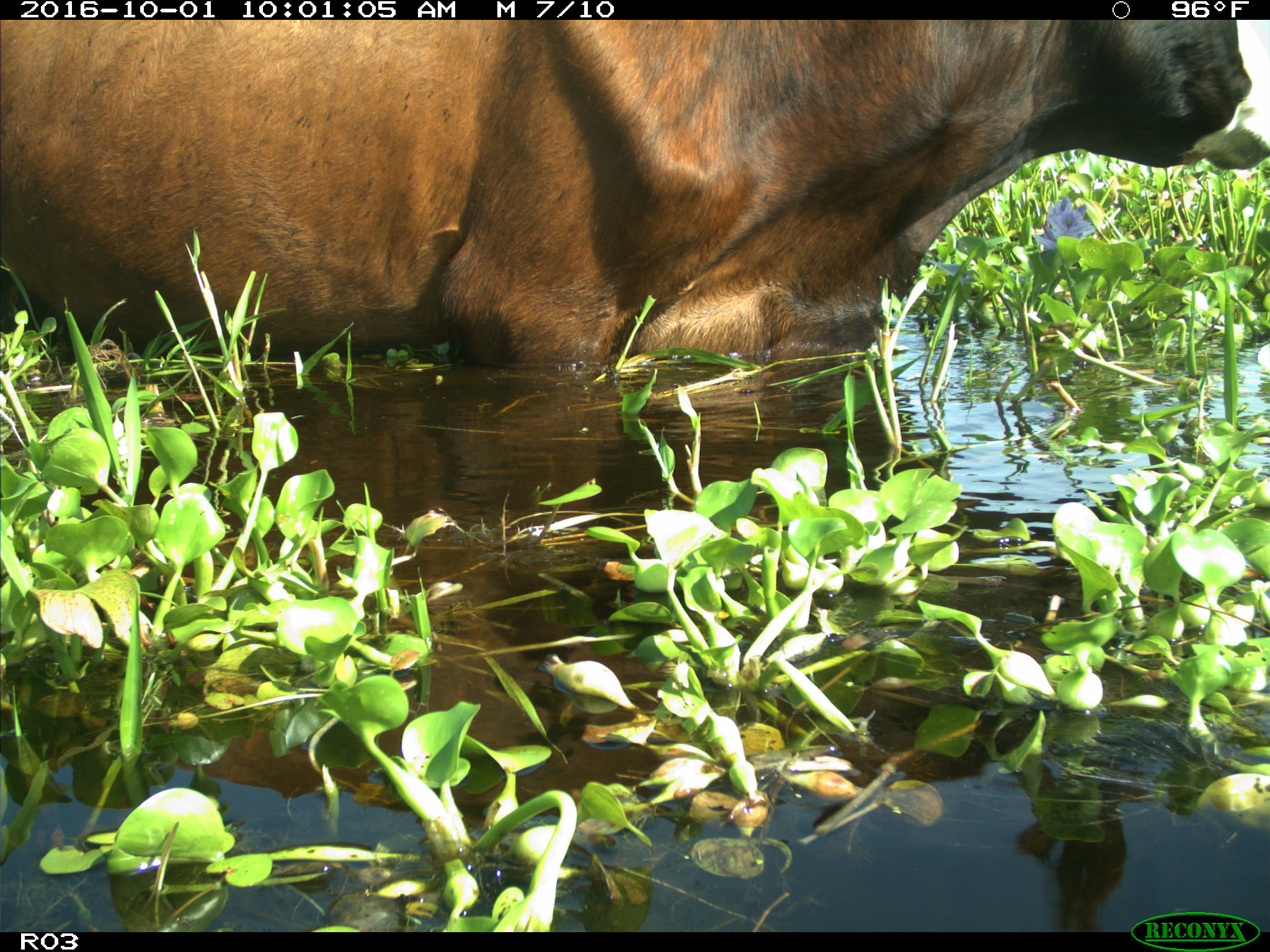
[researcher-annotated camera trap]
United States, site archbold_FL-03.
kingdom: Animalia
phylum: Chordata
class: Mammalia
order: Artiodactyla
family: Bovidae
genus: Bos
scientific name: Bos taurus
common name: domestic cow